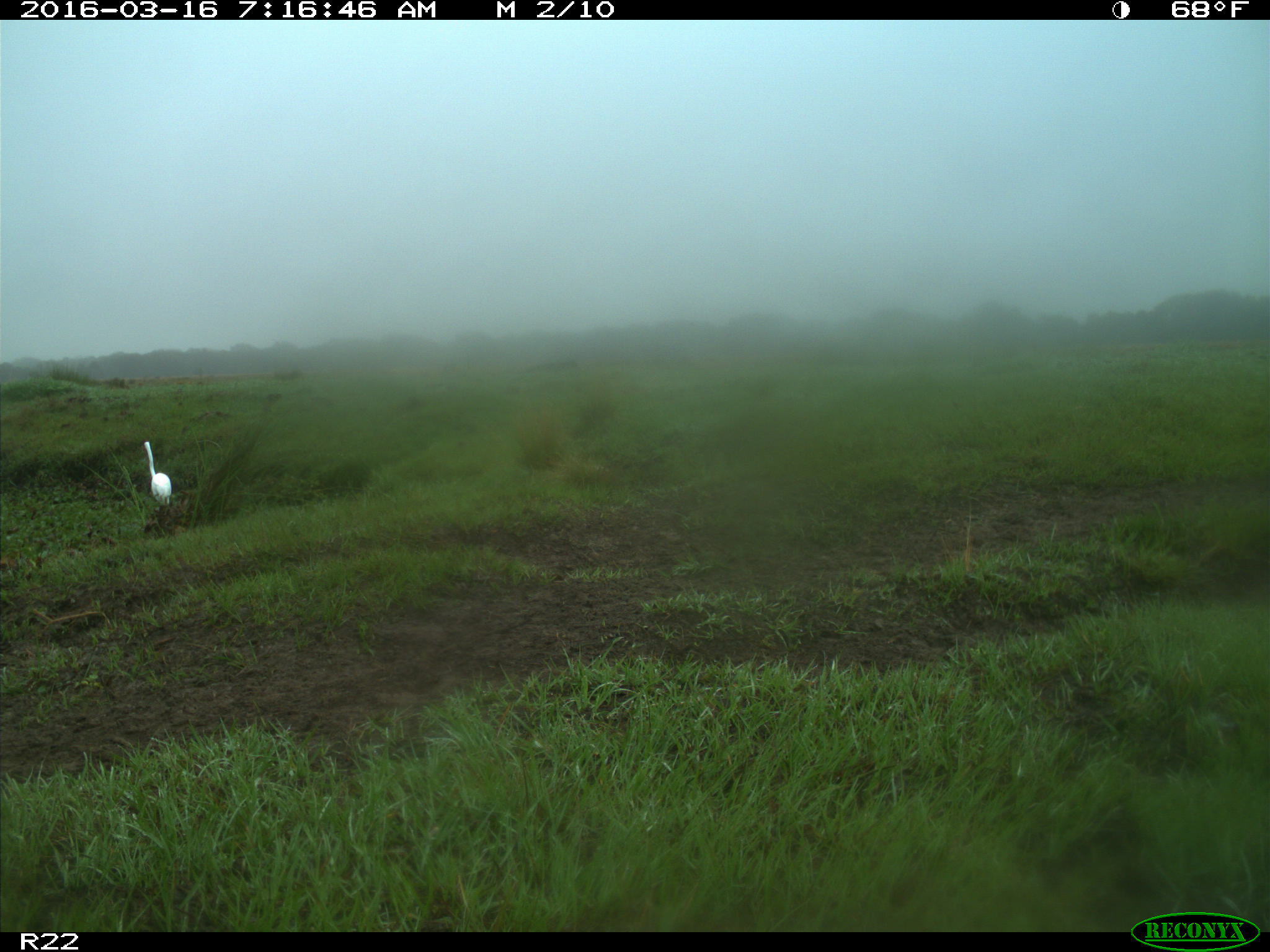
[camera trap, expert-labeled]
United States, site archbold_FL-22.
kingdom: Animalia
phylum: Chordata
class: Aves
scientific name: Aves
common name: birds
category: unidentified bird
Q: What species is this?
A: Unidentified bird (birds) (Aves).